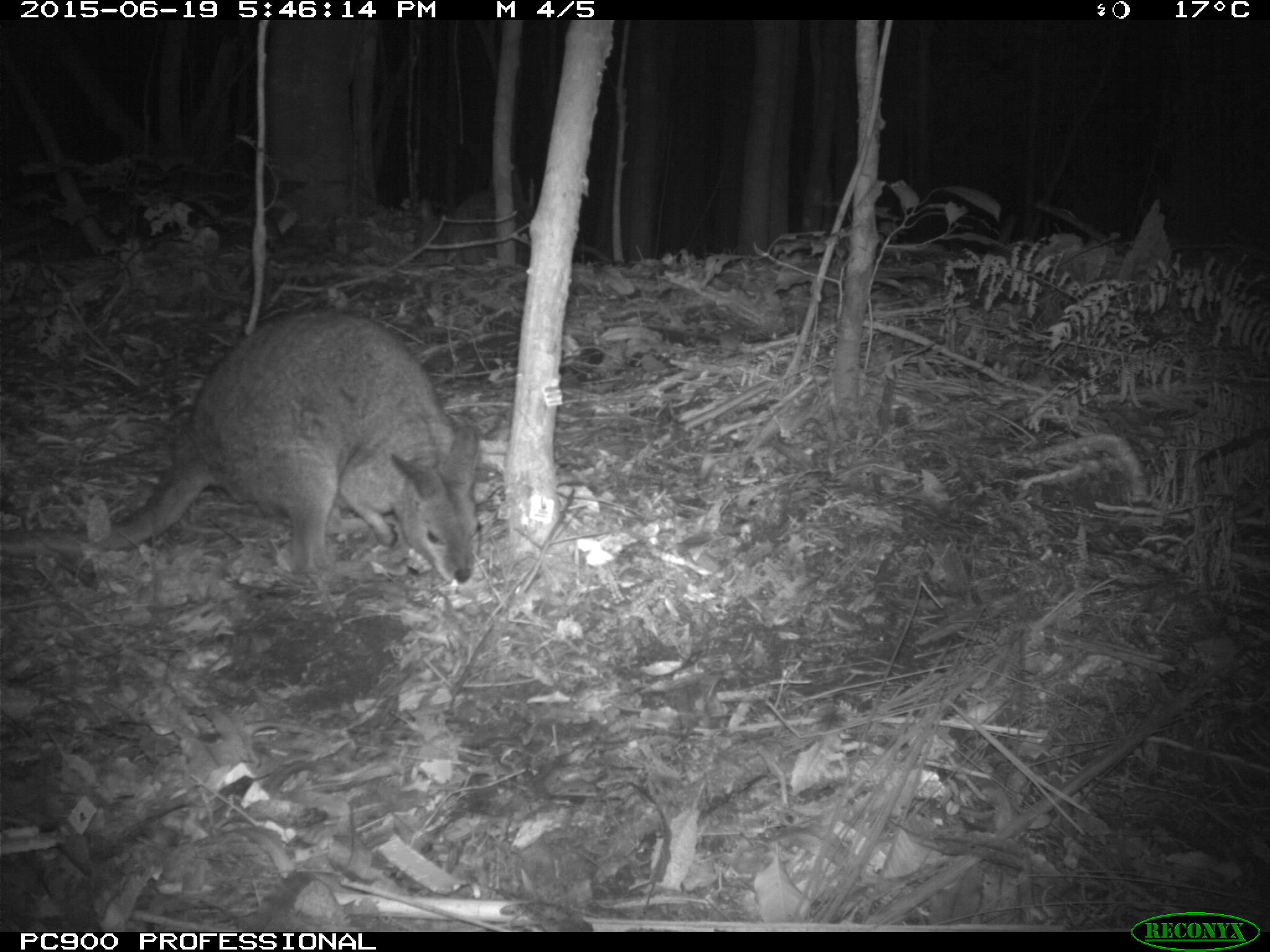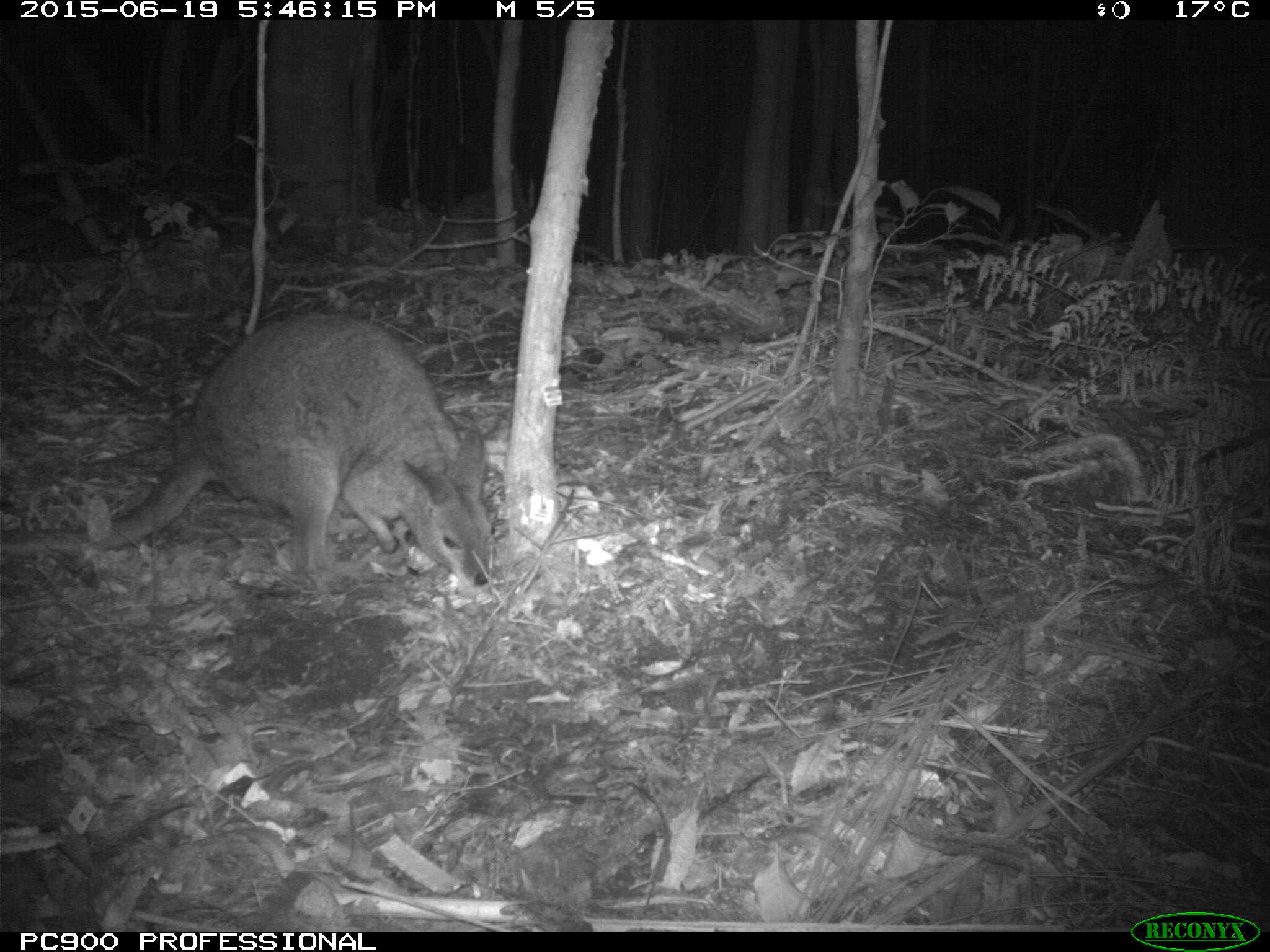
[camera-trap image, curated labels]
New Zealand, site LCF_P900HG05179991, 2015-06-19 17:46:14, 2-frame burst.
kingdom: Animalia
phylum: Chordata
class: Mammalia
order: Diprotodontia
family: Macropodidae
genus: Notamacropus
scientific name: Notamacropus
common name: wallaby